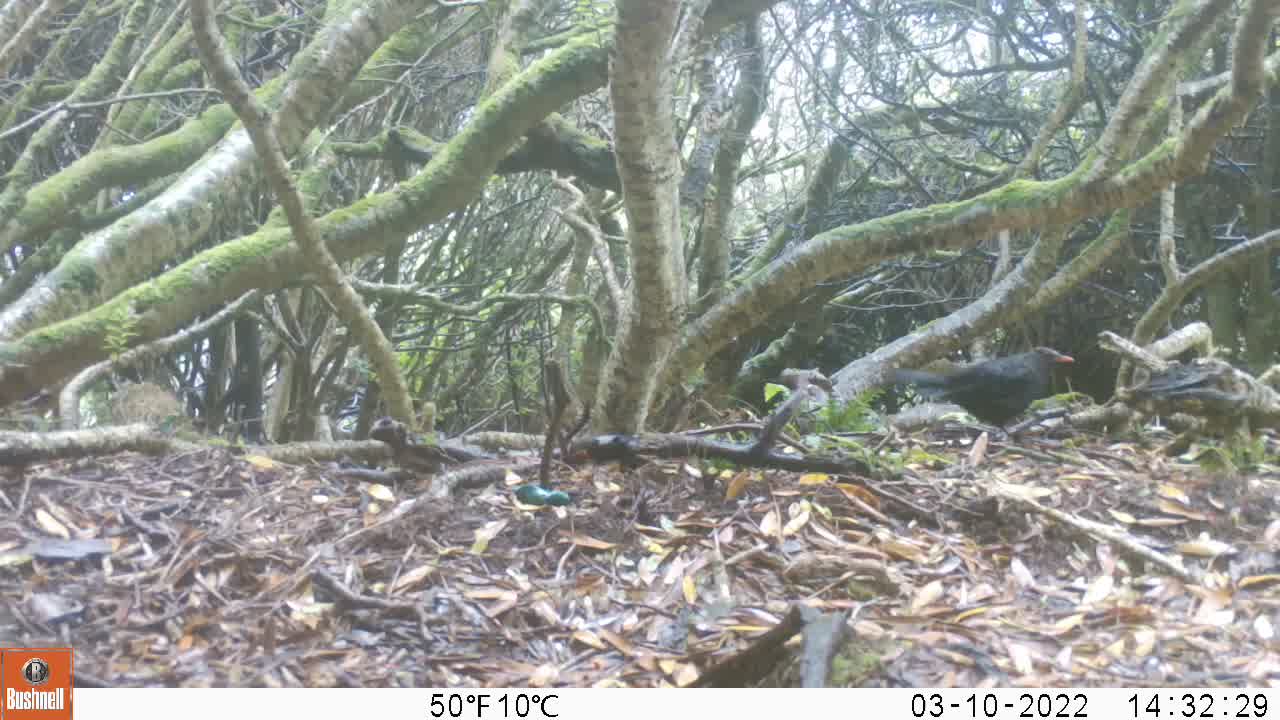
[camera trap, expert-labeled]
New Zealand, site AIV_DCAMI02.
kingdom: Animalia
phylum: Chordata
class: Aves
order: Passeriformes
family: Turdidae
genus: Turdus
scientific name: Turdus merula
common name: eurasian blackbird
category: blackbird